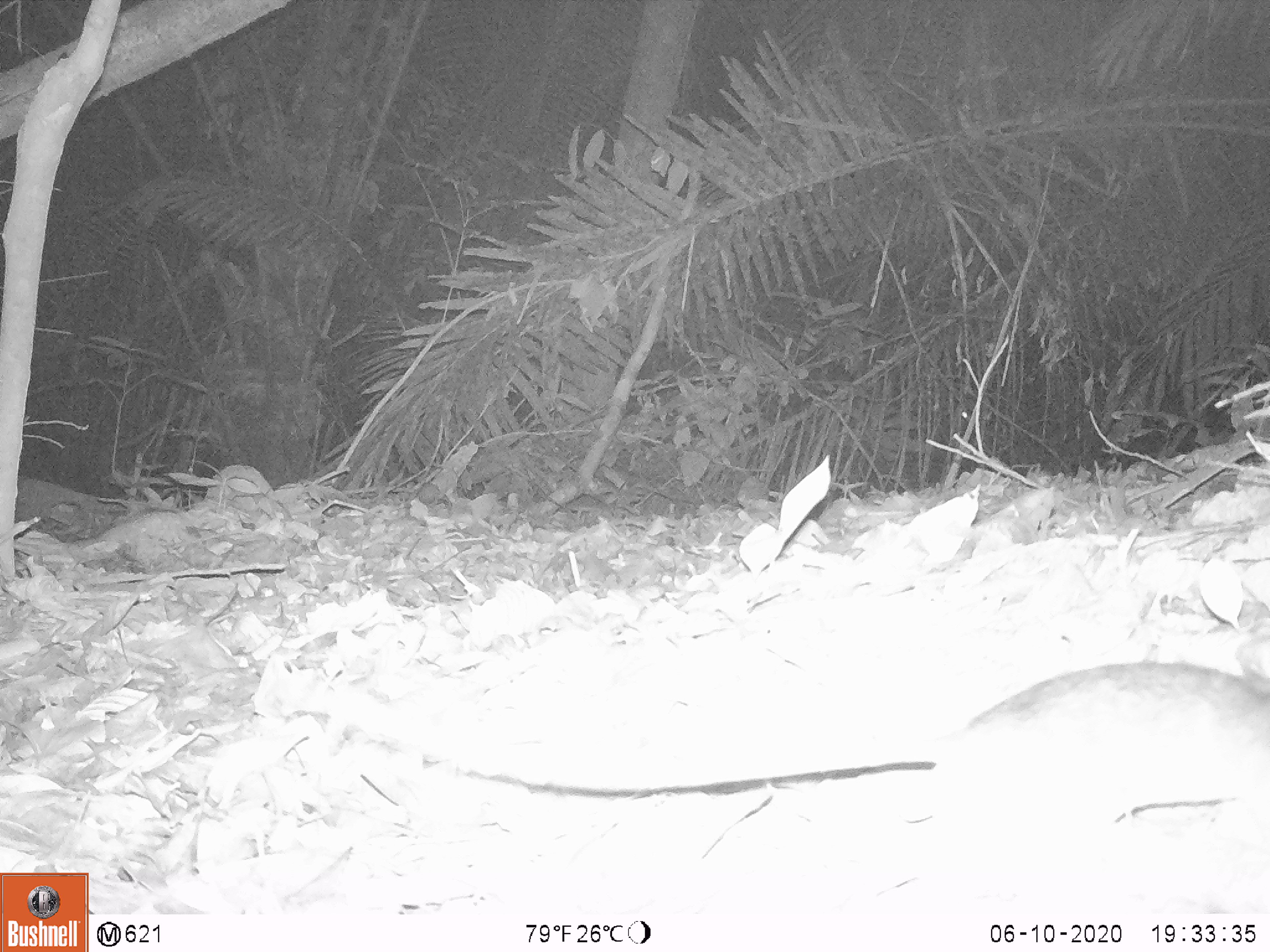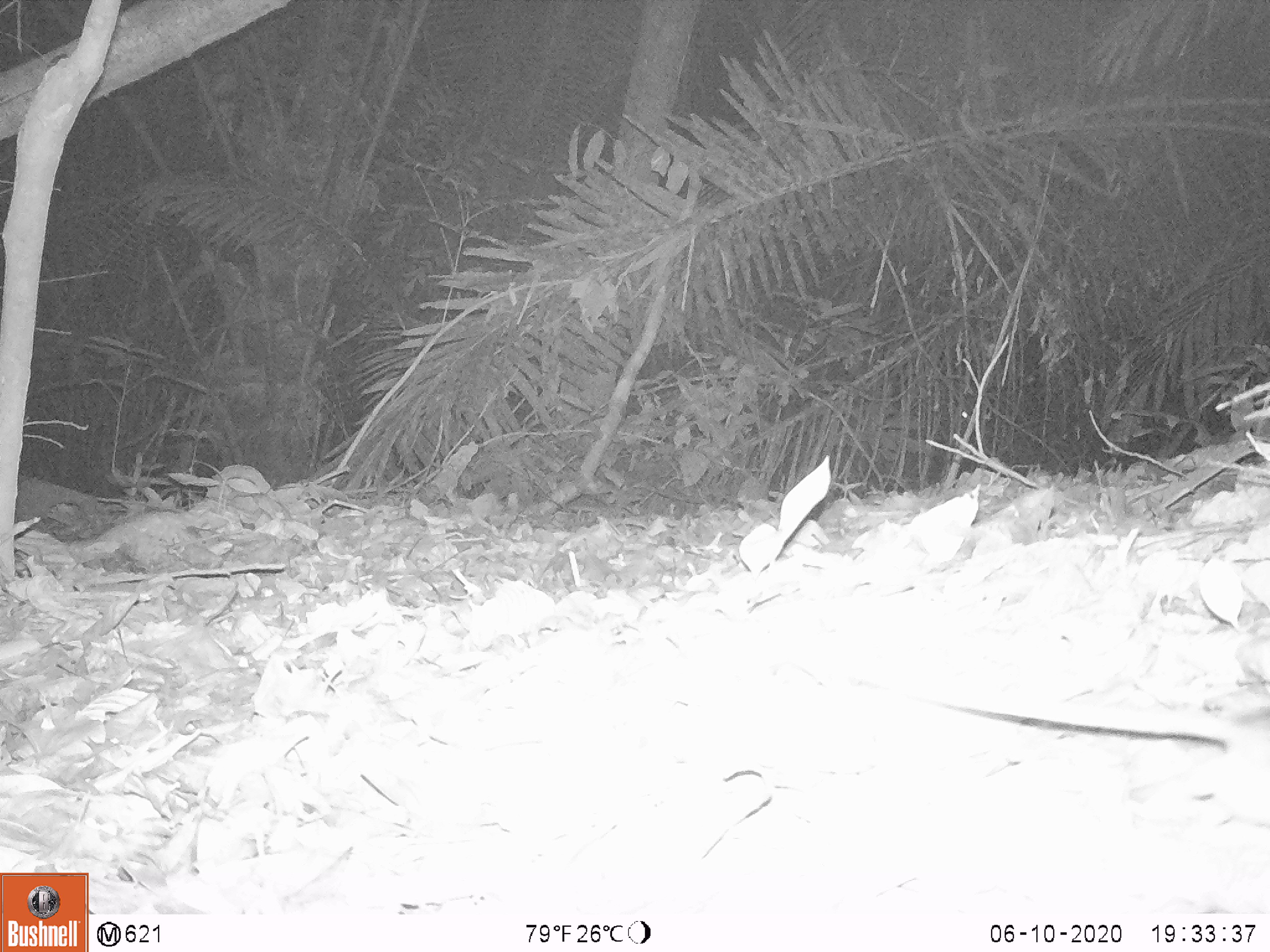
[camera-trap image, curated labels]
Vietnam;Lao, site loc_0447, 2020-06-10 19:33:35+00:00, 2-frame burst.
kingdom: Animalia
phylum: Chordata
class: Mammalia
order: Rodentia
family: Muridae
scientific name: Muridae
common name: old-world mice and rats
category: unidentified murid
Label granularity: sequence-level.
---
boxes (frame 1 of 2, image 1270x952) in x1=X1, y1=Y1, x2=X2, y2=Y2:
unidentified murid: x1=273, y1=656, x2=1268, y2=872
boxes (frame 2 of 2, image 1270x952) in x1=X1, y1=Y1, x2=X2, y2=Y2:
unidentified murid: x1=847, y1=653, x2=1270, y2=784